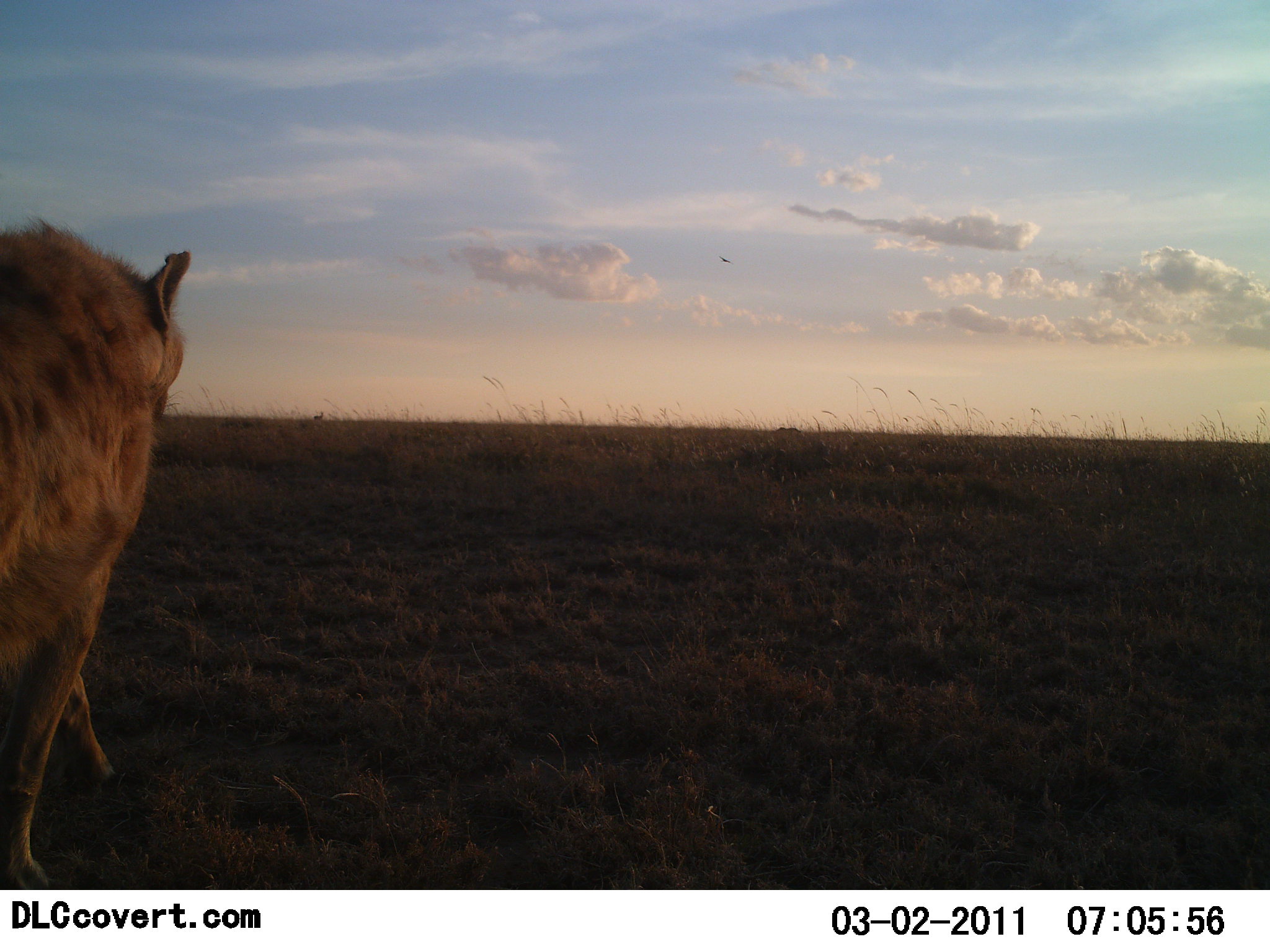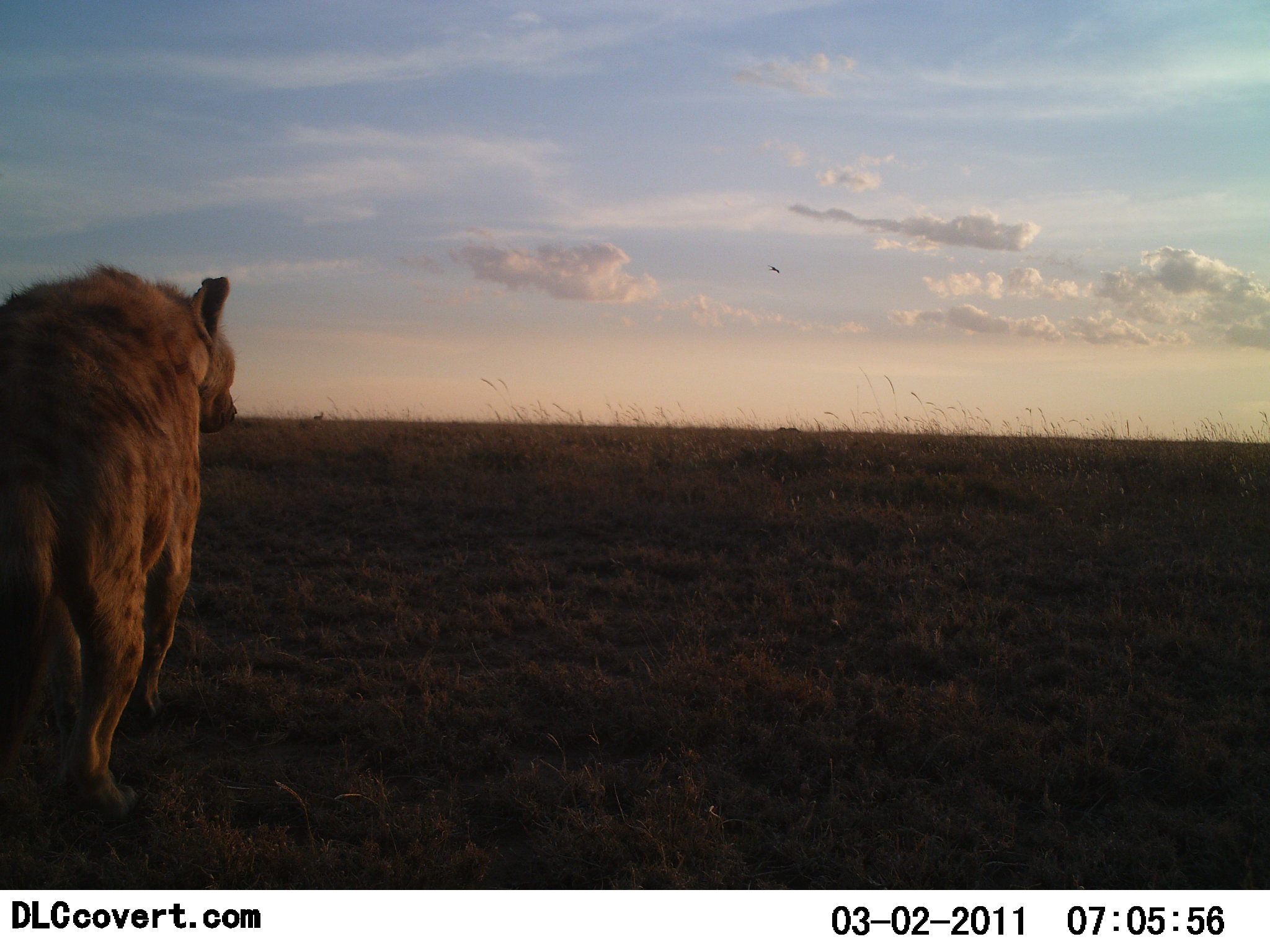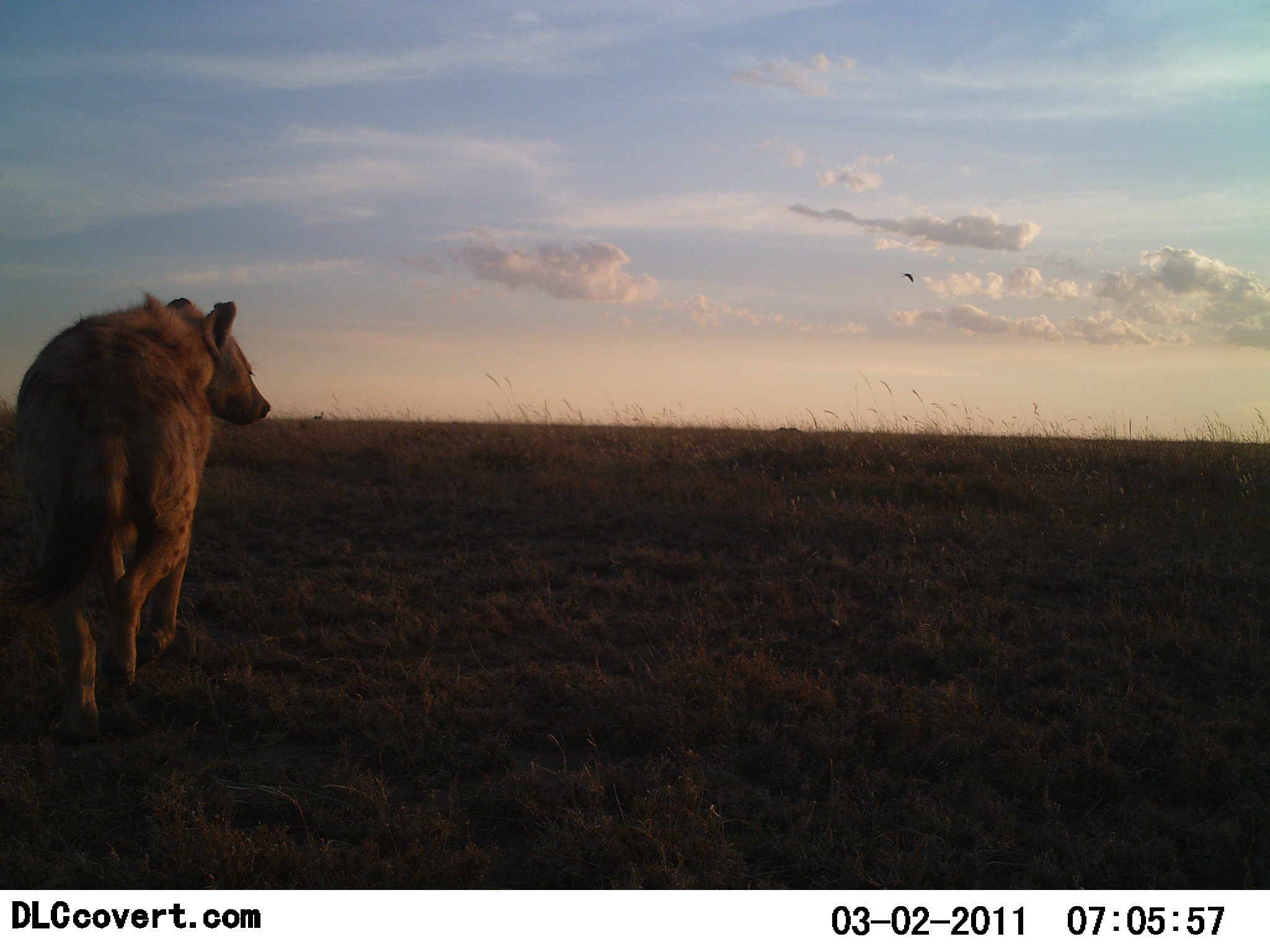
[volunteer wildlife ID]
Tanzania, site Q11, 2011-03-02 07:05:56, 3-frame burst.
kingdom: Animalia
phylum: Chordata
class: Mammalia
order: Carnivora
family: Hyaenidae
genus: Crocuta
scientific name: Crocuta crocuta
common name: spotted hyena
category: hyenaspotted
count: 1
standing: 0%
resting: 0%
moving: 100%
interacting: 0%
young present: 0%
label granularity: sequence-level